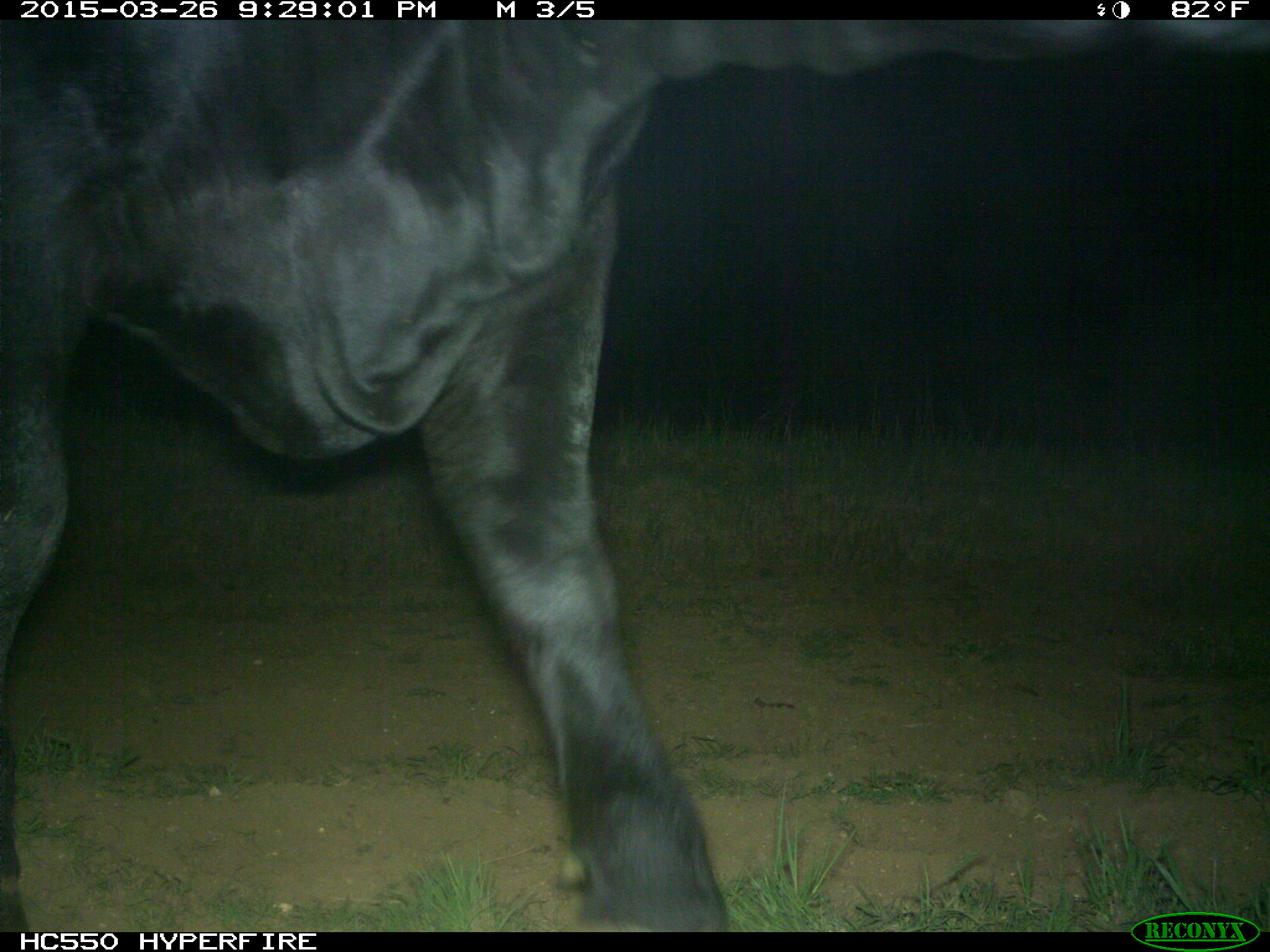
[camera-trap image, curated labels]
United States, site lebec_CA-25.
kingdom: Animalia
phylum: Chordata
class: Mammalia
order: Artiodactyla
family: Bovidae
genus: Bos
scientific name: Bos taurus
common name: domestic cow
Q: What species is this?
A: Bos taurus (domestic cow).